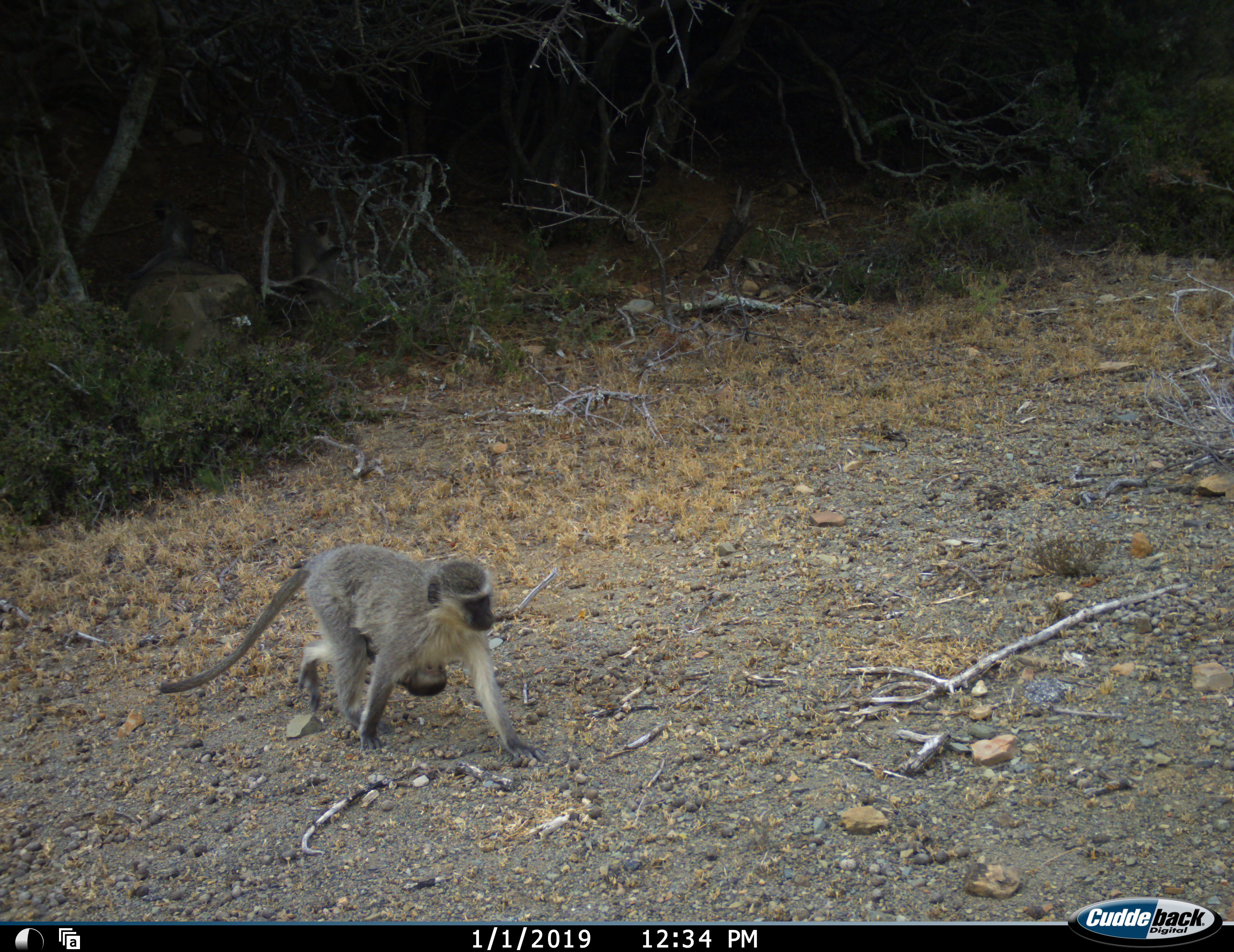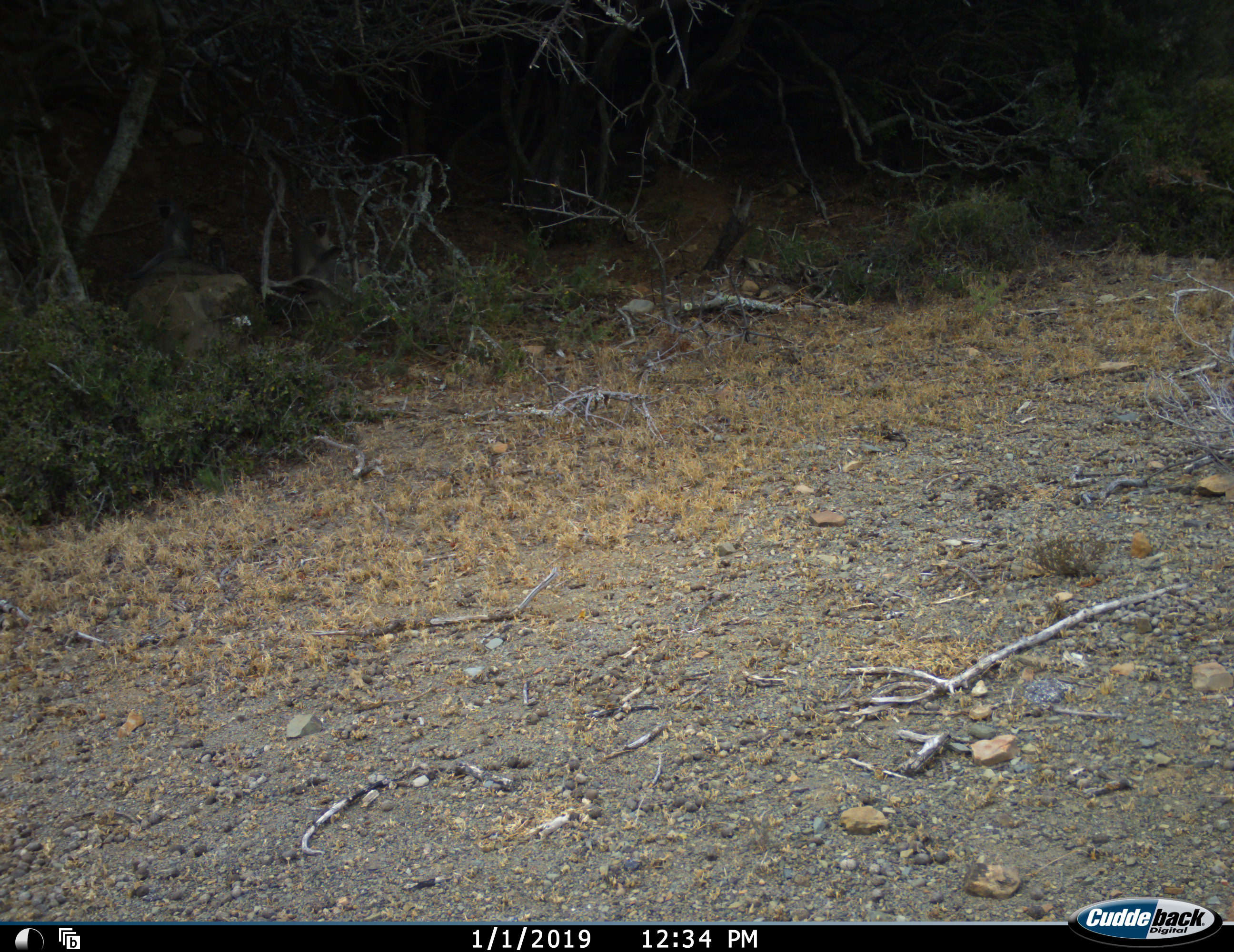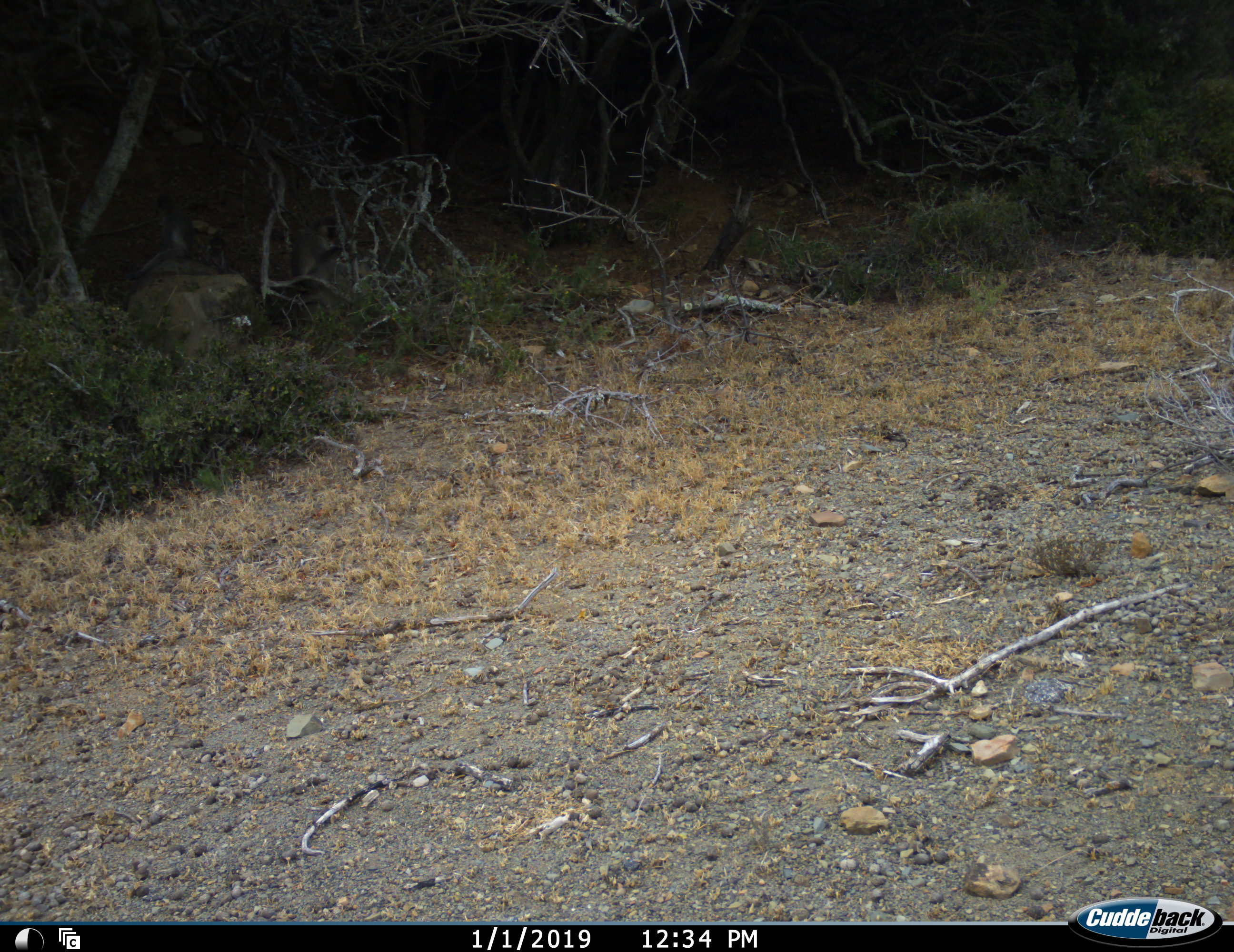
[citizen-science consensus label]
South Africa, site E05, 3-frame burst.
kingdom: Animalia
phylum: Chordata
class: Mammalia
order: Primates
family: Cercopithecidae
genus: Chlorocebus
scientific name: Chlorocebus pygerythrus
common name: vervet monkey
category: monkeyvervet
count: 2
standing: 10%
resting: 10%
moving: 100%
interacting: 40%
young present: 70%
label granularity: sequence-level